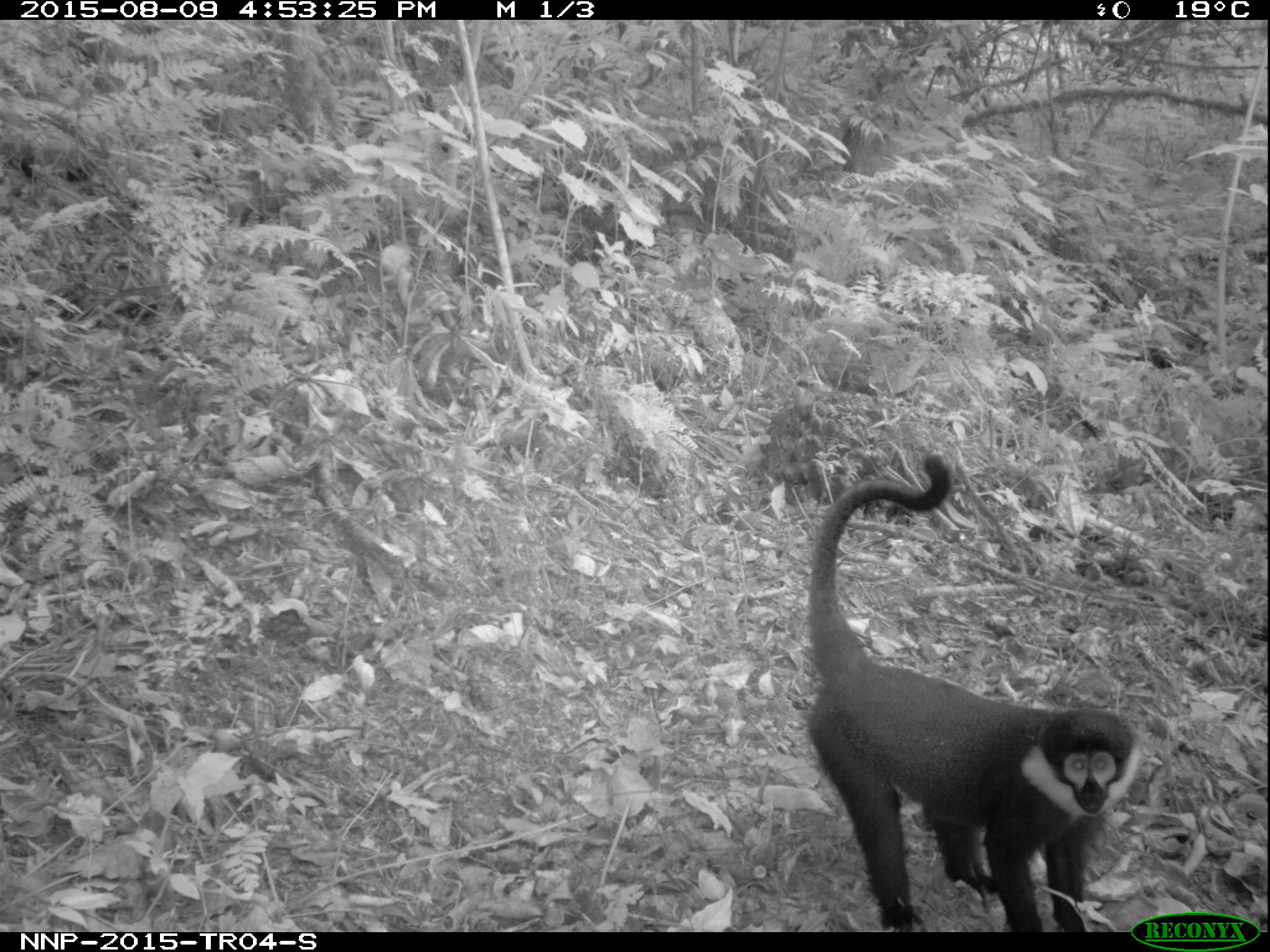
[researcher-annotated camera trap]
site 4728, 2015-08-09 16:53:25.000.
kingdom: Animalia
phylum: Chordata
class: Mammalia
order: Primates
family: Cercopithecidae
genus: Allochrocebus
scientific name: Allochrocebus lhoesti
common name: l'hoest's monkey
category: cercopithecus lhoesti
Cercopithecus lhoesti (l'hoest's monkey) (Allochrocebus lhoesti), count 1.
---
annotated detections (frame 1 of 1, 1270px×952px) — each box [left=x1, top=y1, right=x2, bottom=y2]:
cercopithecus lhoesti: [left=805, top=451, right=1145, bottom=931]